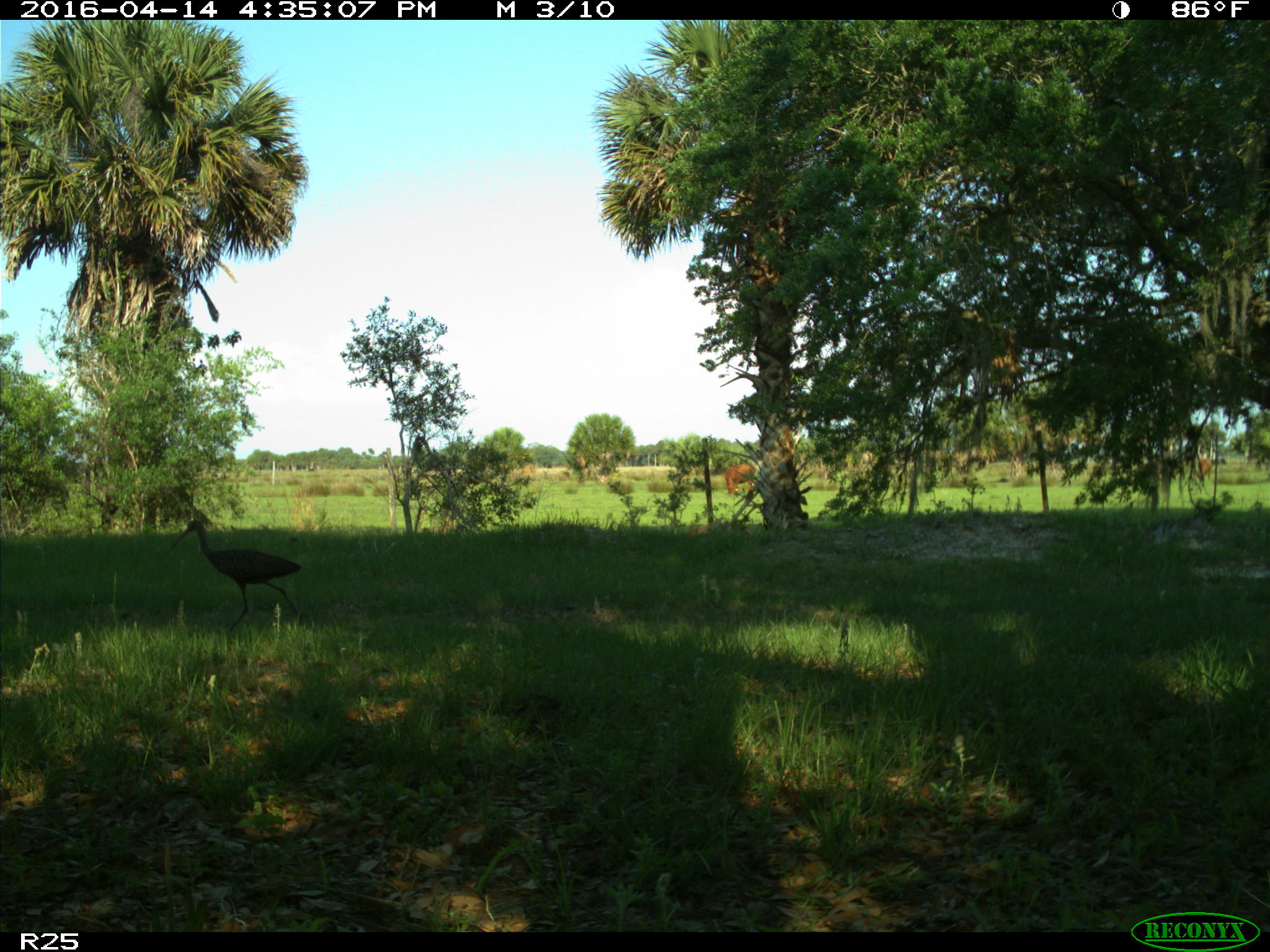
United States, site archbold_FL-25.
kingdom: Animalia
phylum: Chordata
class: Mammalia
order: Artiodactyla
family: Bovidae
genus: Bos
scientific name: Bos taurus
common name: domestic cow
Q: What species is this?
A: Bos taurus (domestic cow).